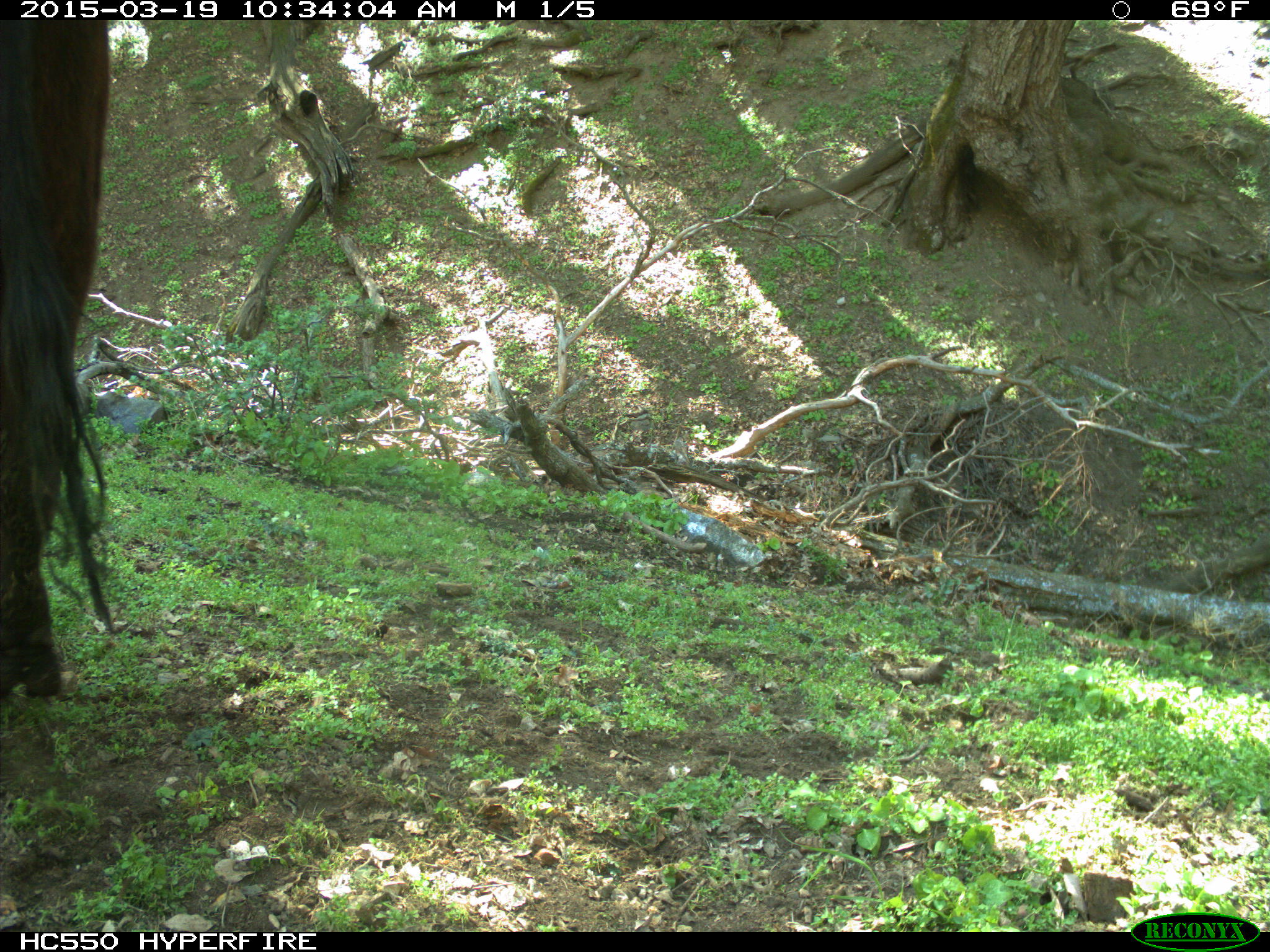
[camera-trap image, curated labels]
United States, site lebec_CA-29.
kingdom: Animalia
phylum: Chordata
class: Mammalia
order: Artiodactyla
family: Bovidae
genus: Bos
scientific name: Bos taurus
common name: domestic cow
Bos taurus (domestic cow).